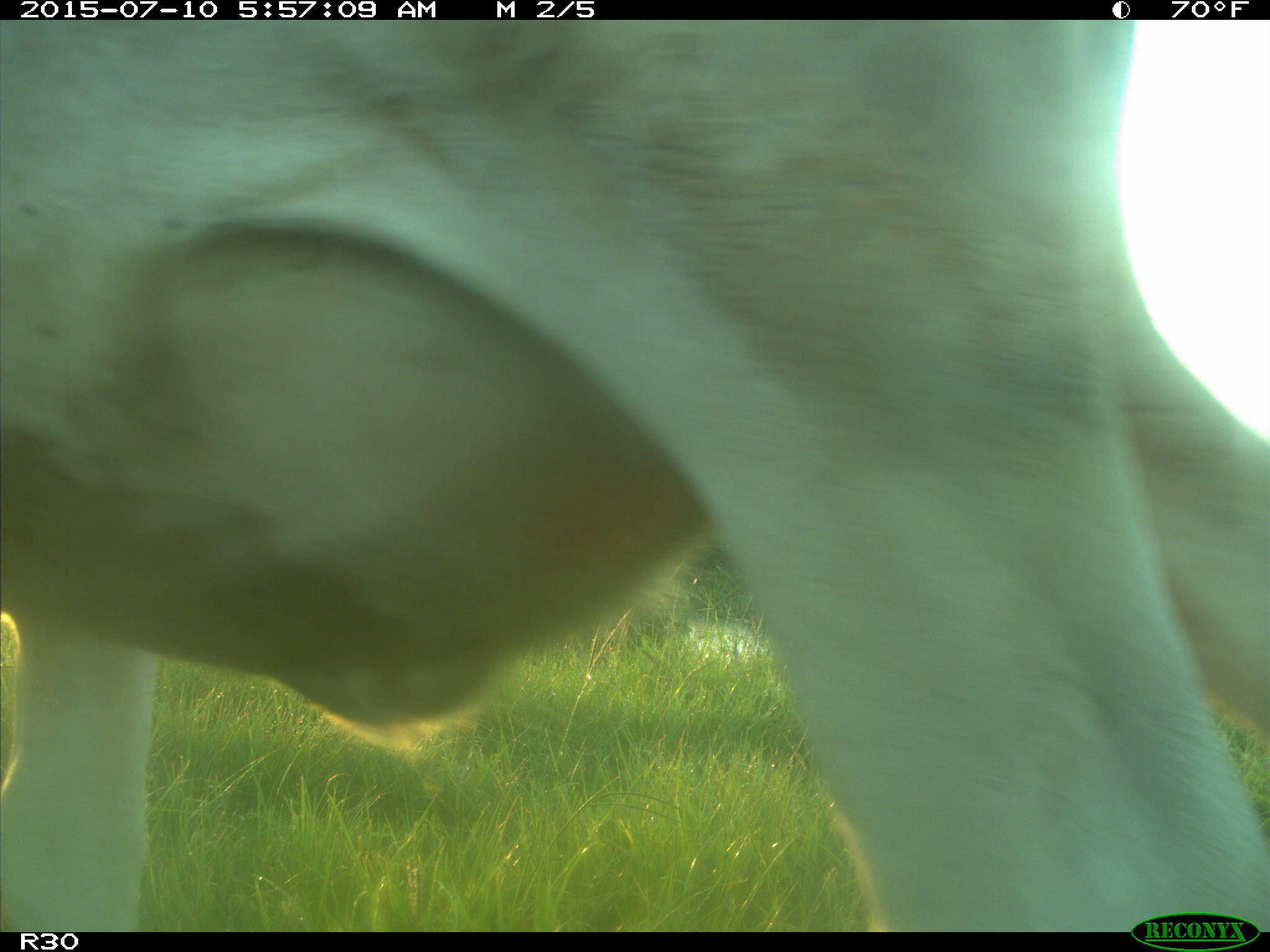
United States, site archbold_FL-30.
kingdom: Animalia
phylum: Chordata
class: Mammalia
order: Artiodactyla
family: Bovidae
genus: Bos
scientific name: Bos taurus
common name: domestic cow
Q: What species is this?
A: Bos taurus (domestic cow).